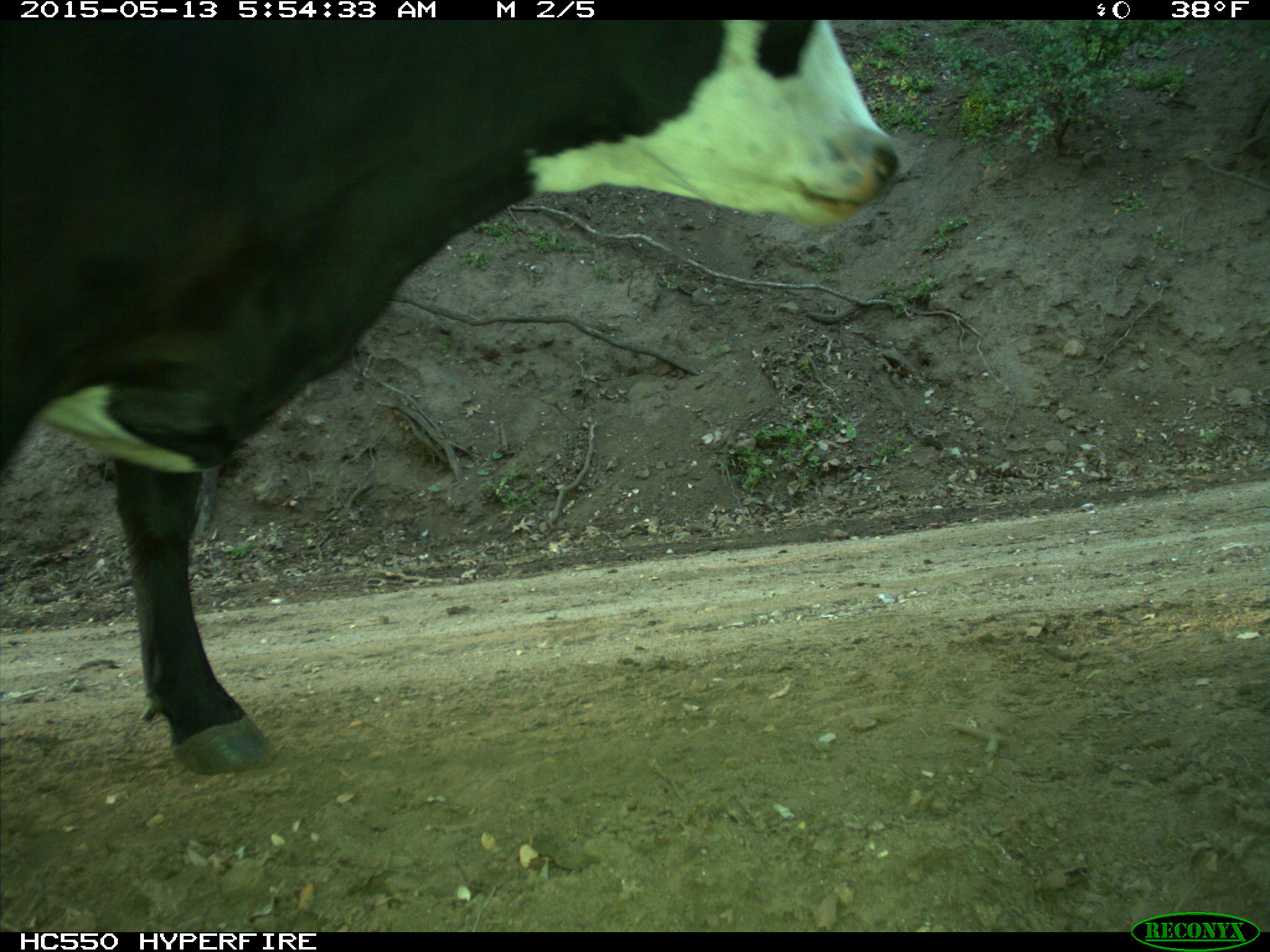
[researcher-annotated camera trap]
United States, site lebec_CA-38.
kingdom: Animalia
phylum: Chordata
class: Mammalia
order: Artiodactyla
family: Bovidae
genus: Bos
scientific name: Bos taurus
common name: domestic cow